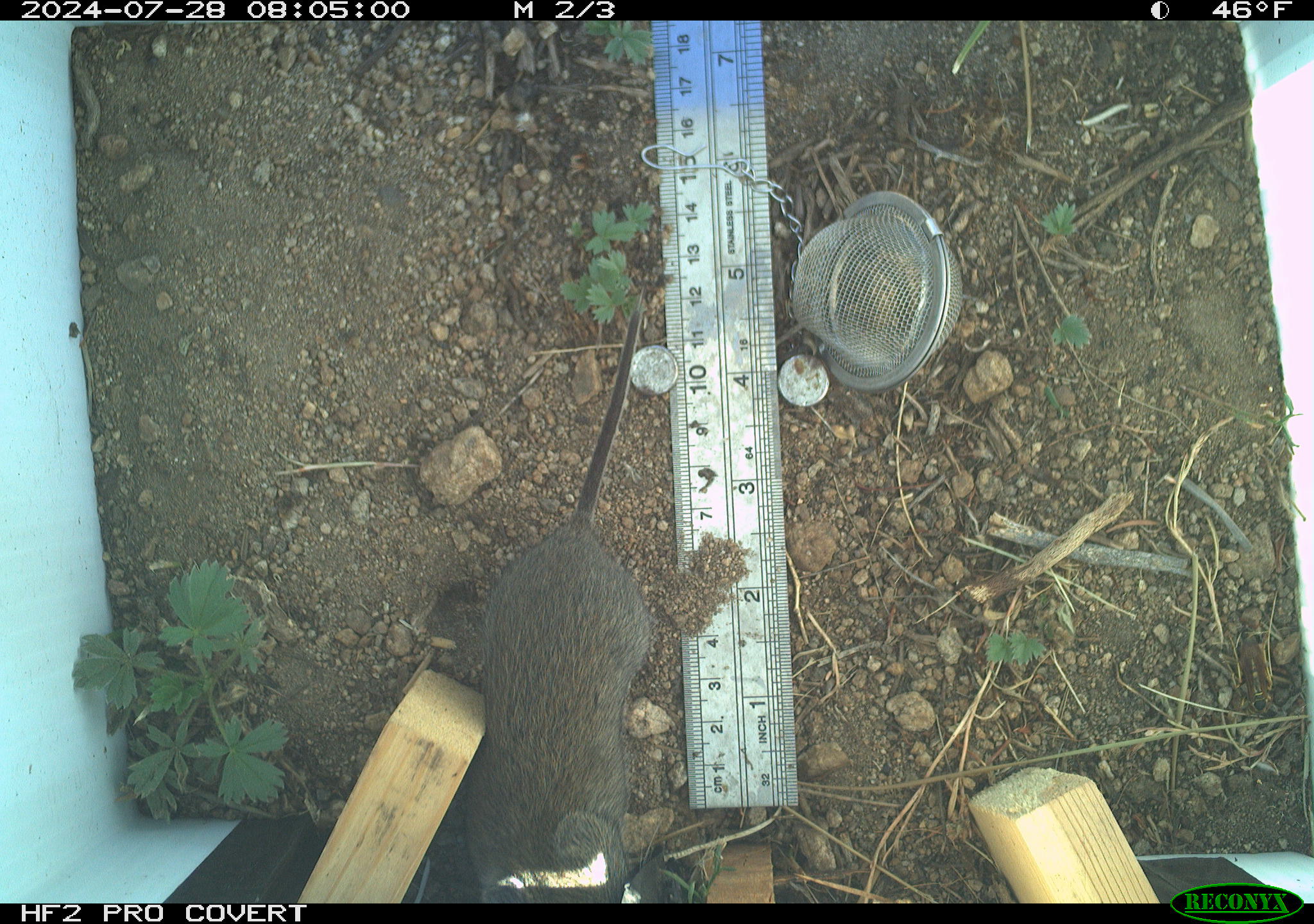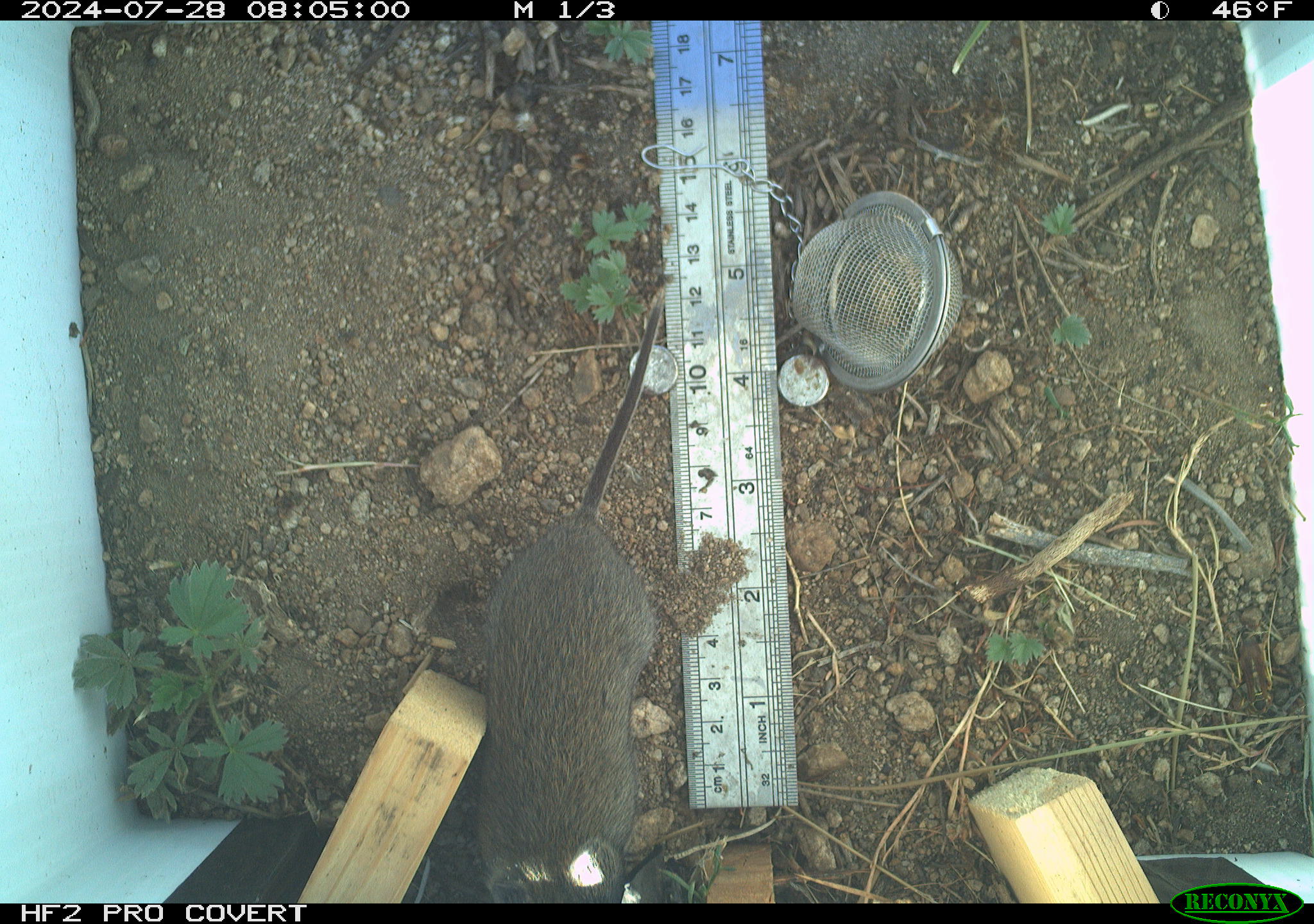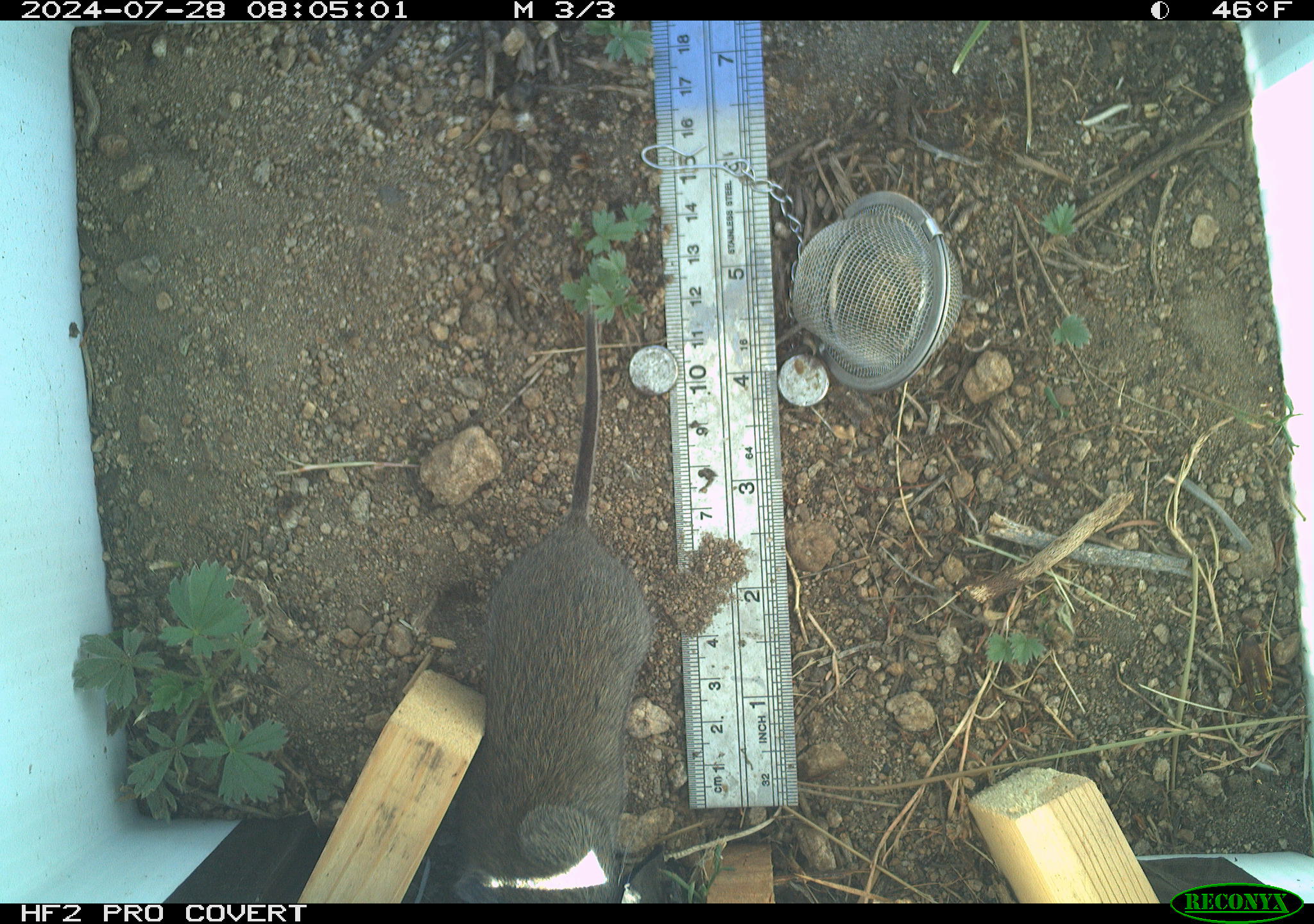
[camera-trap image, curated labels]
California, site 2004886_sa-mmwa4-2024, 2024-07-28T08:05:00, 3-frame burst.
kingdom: Animalia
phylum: Chordata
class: Mammalia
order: Rodentia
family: Cricetidae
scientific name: Arvicolinae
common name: voles, lemmings, and muskrats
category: arvicolinae subfamily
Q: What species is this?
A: Arvicolinae subfamily (voles, lemmings, and muskrats) (Arvicolinae).